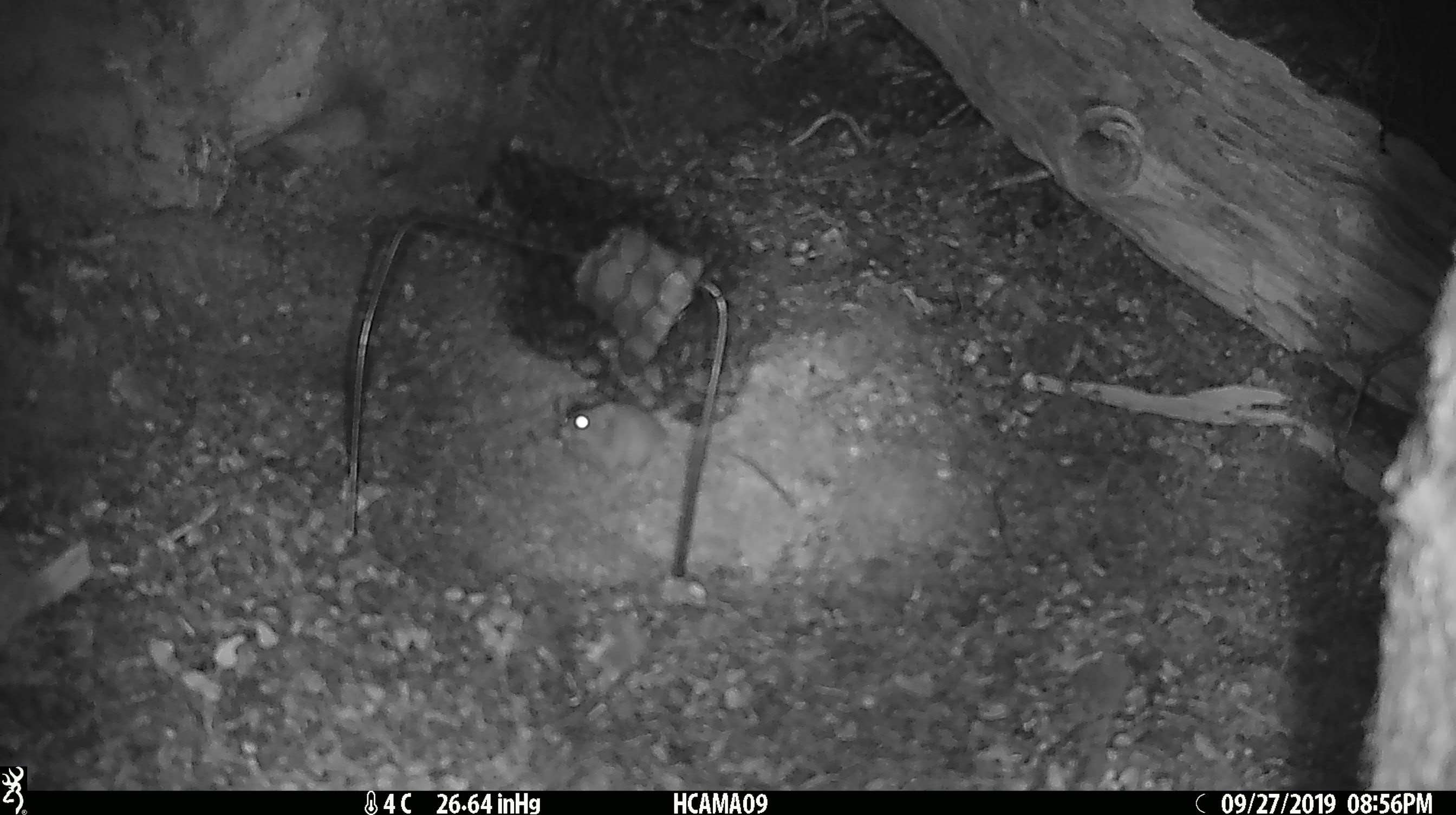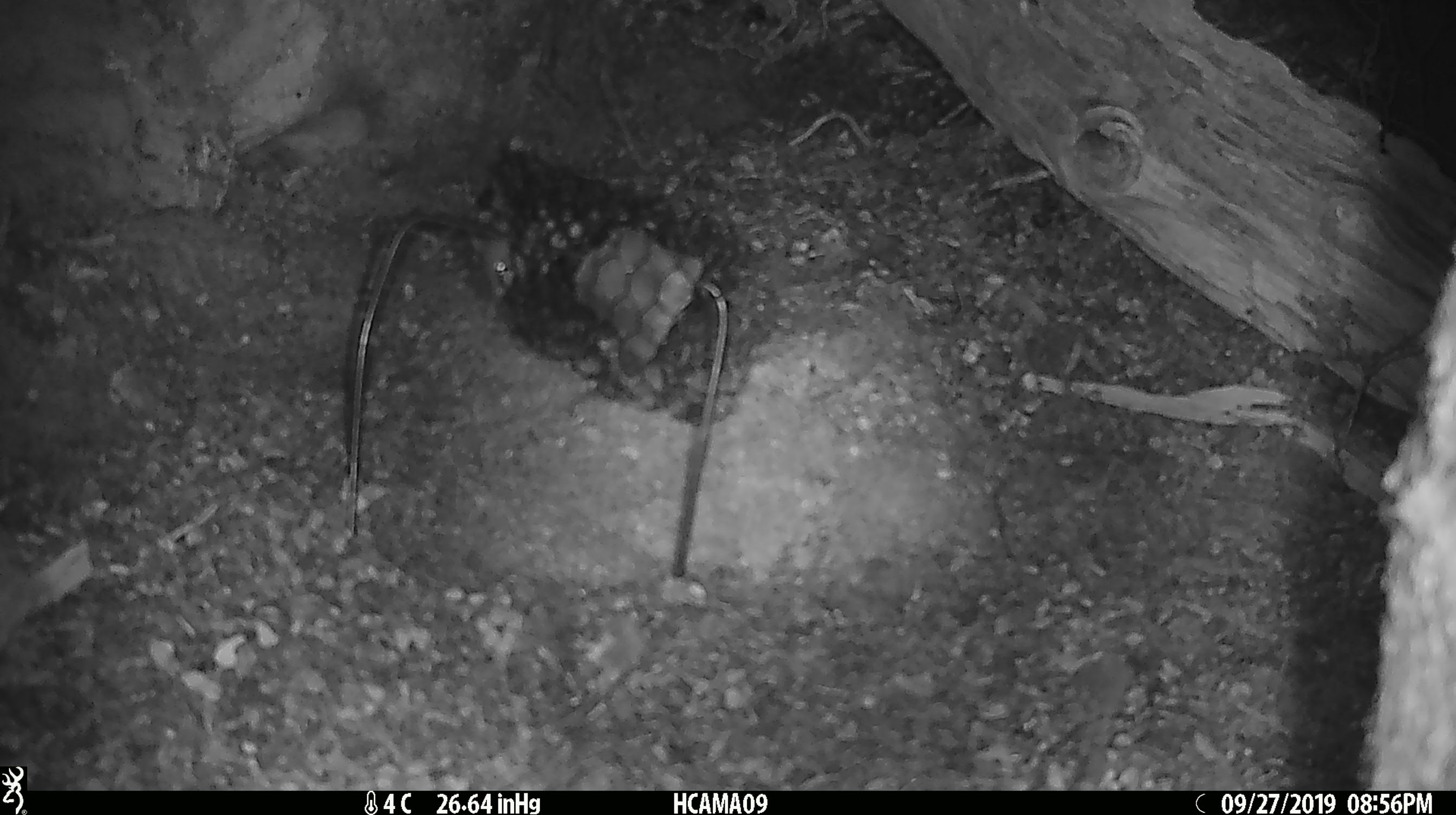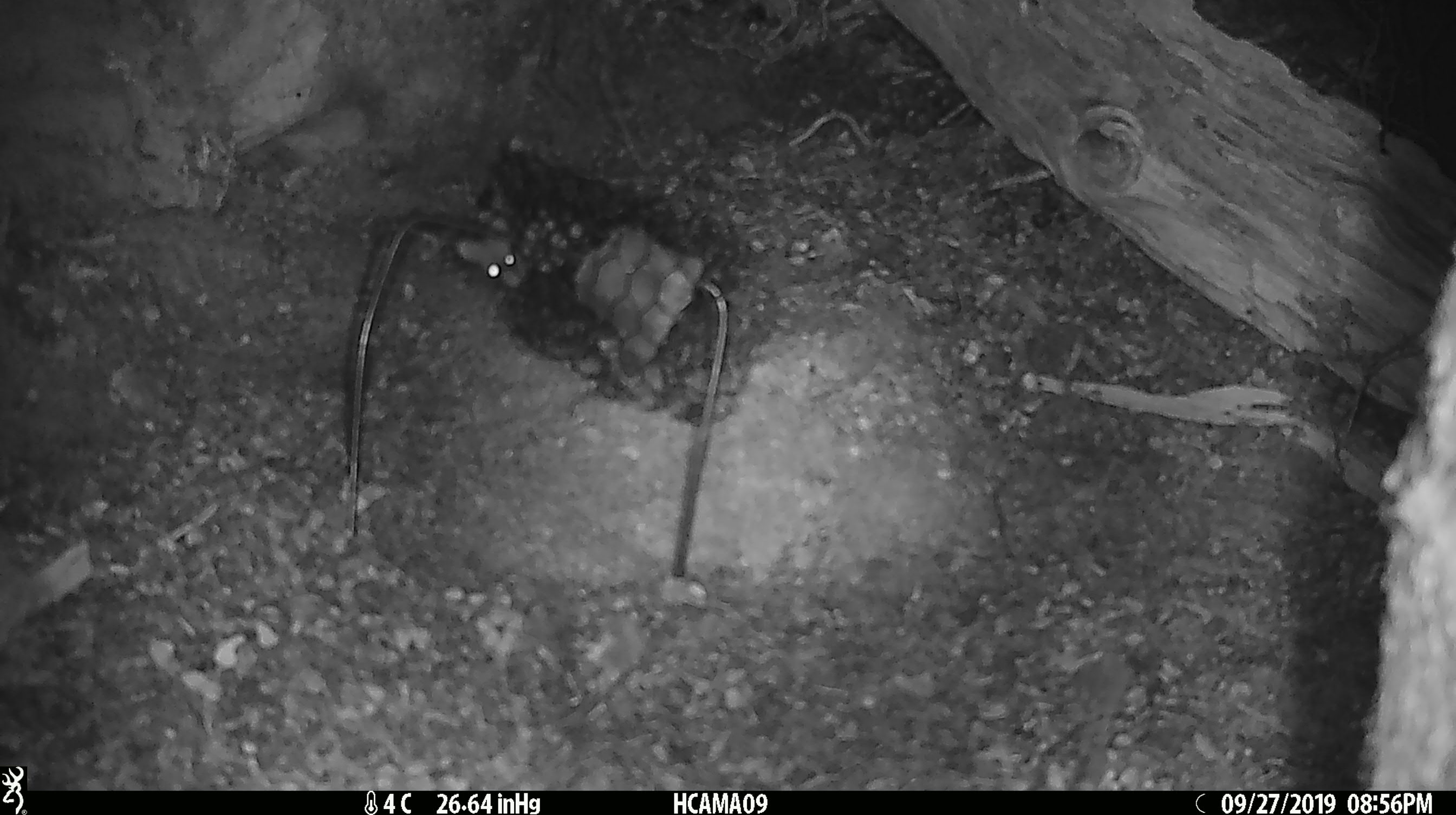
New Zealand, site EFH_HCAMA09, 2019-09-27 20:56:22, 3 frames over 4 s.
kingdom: Animalia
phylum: Chordata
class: Mammalia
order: Rodentia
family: Muridae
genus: Mus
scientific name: Mus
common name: mouse